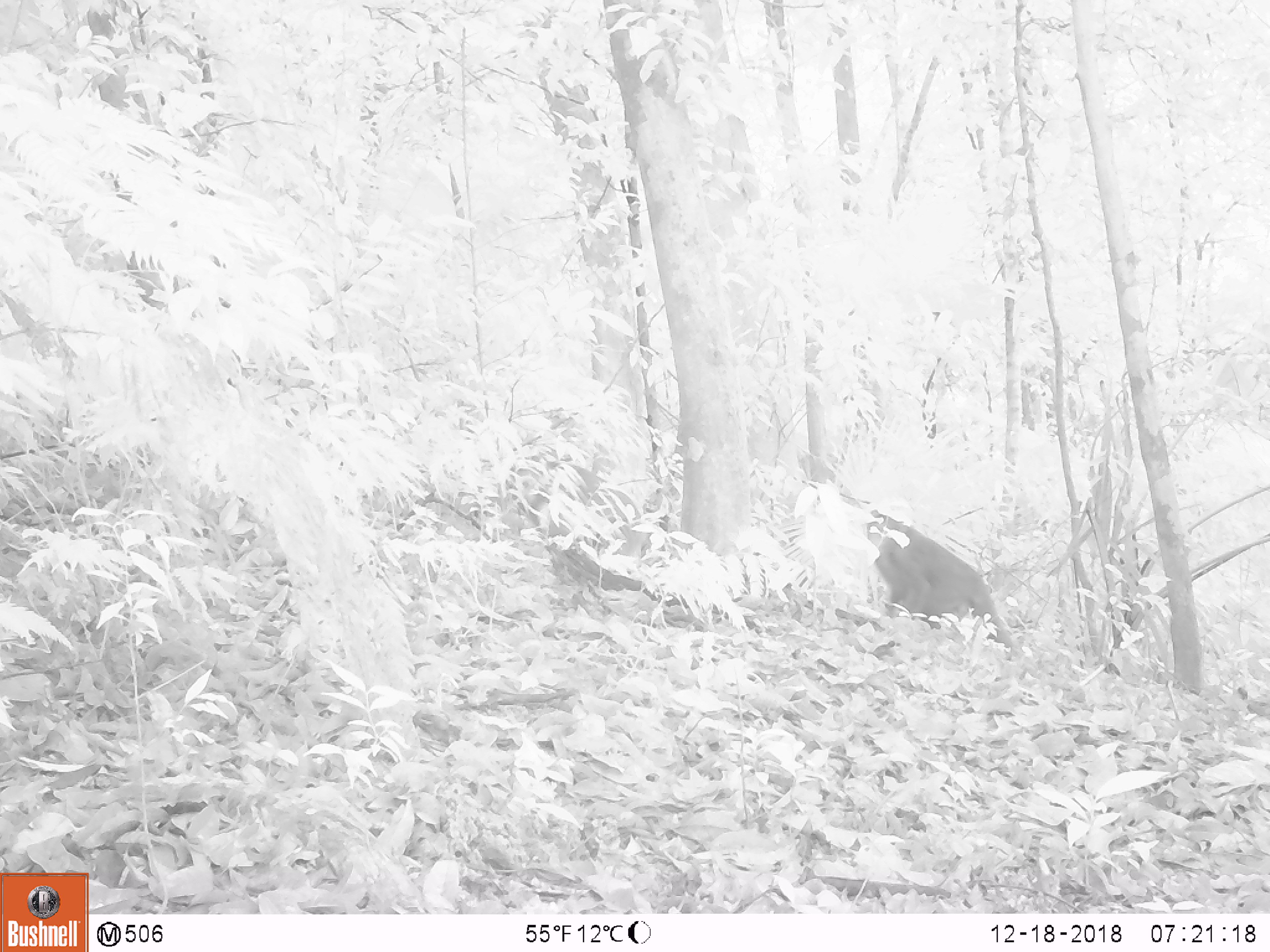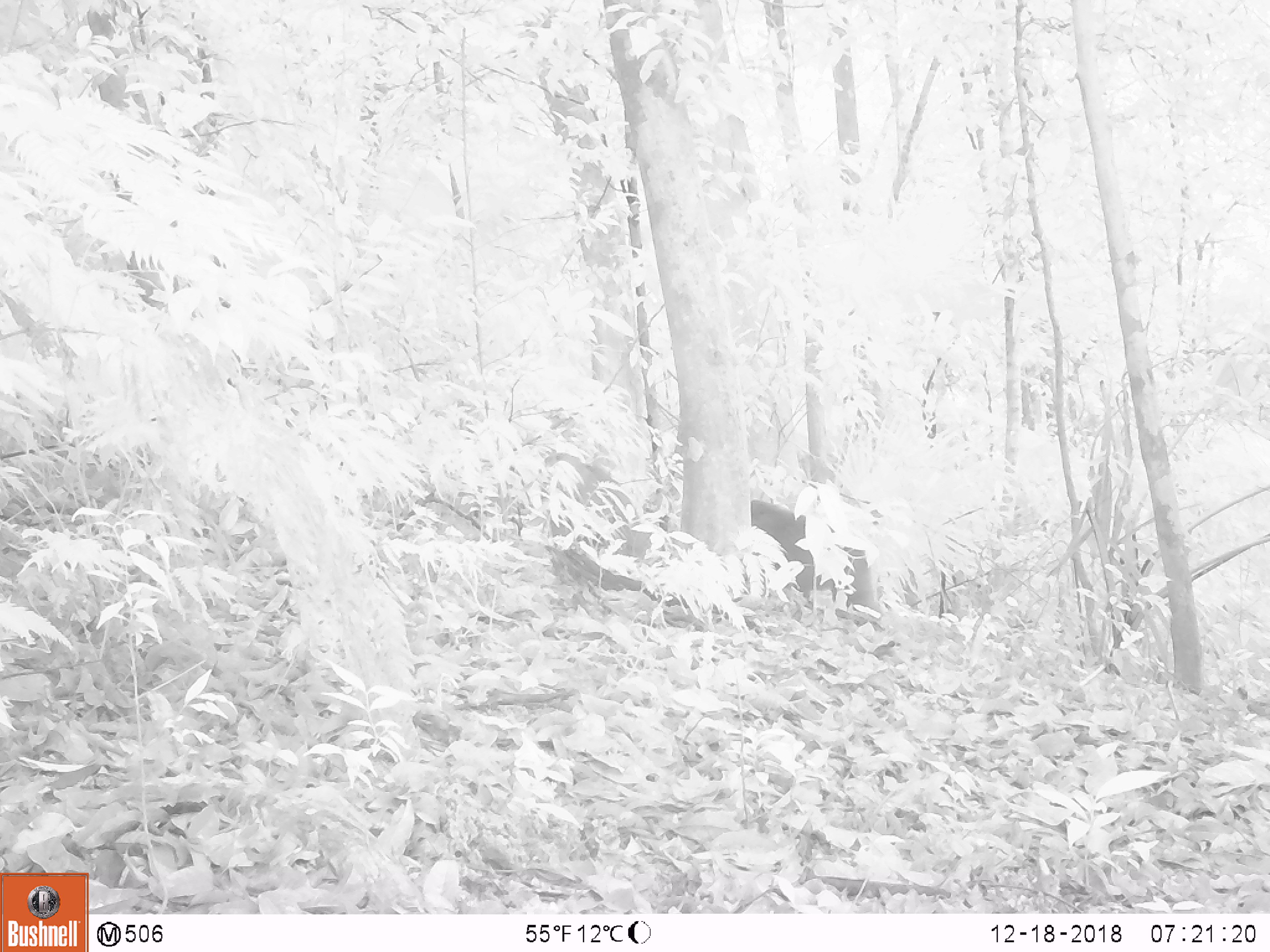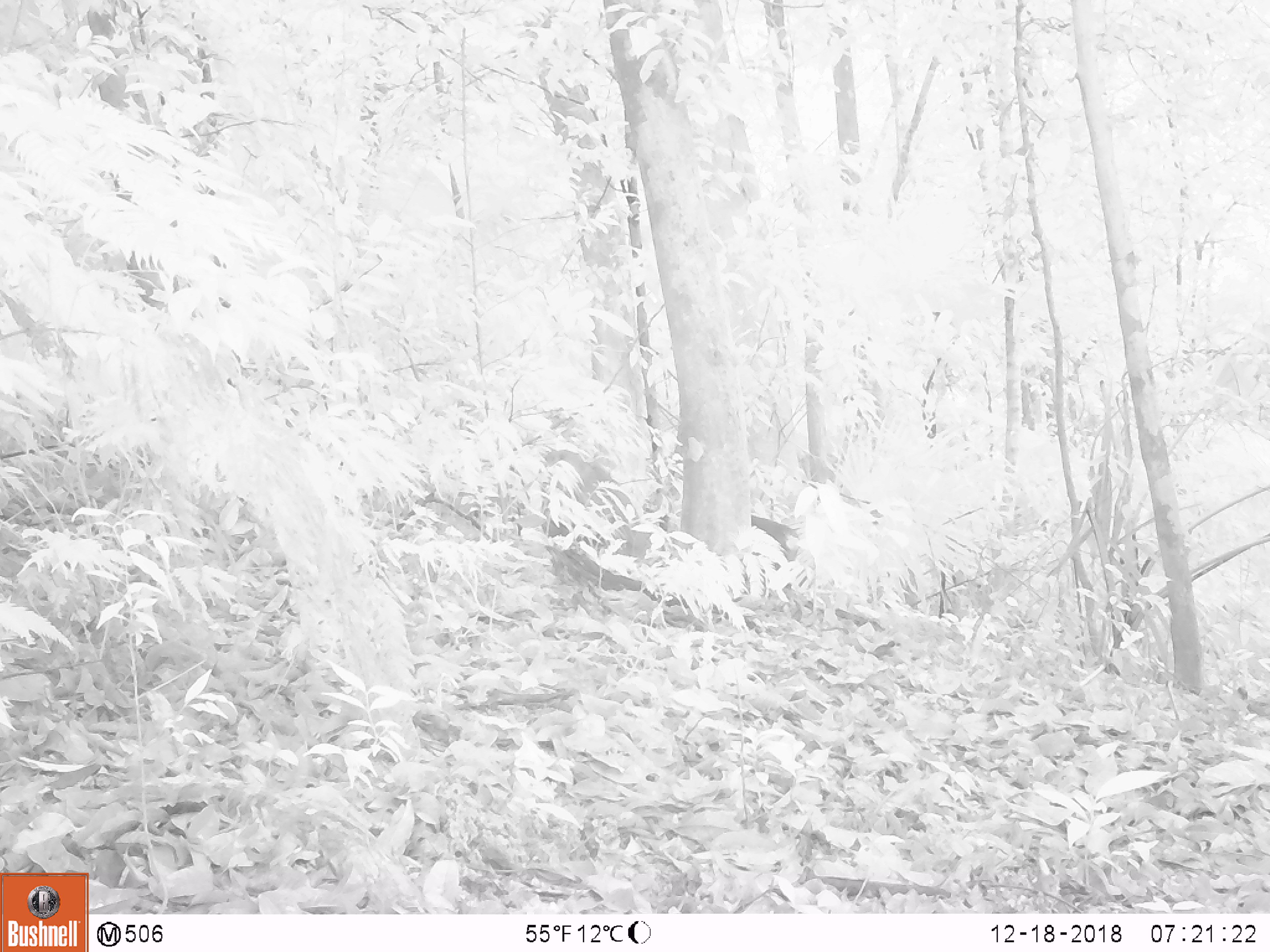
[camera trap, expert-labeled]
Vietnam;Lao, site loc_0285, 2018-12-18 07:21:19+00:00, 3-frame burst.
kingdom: Animalia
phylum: Chordata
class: Mammalia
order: Primates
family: Cercopithecidae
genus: Macaca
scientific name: Macaca arctoides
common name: stump-tailed macaque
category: stump tailed macaque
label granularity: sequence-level